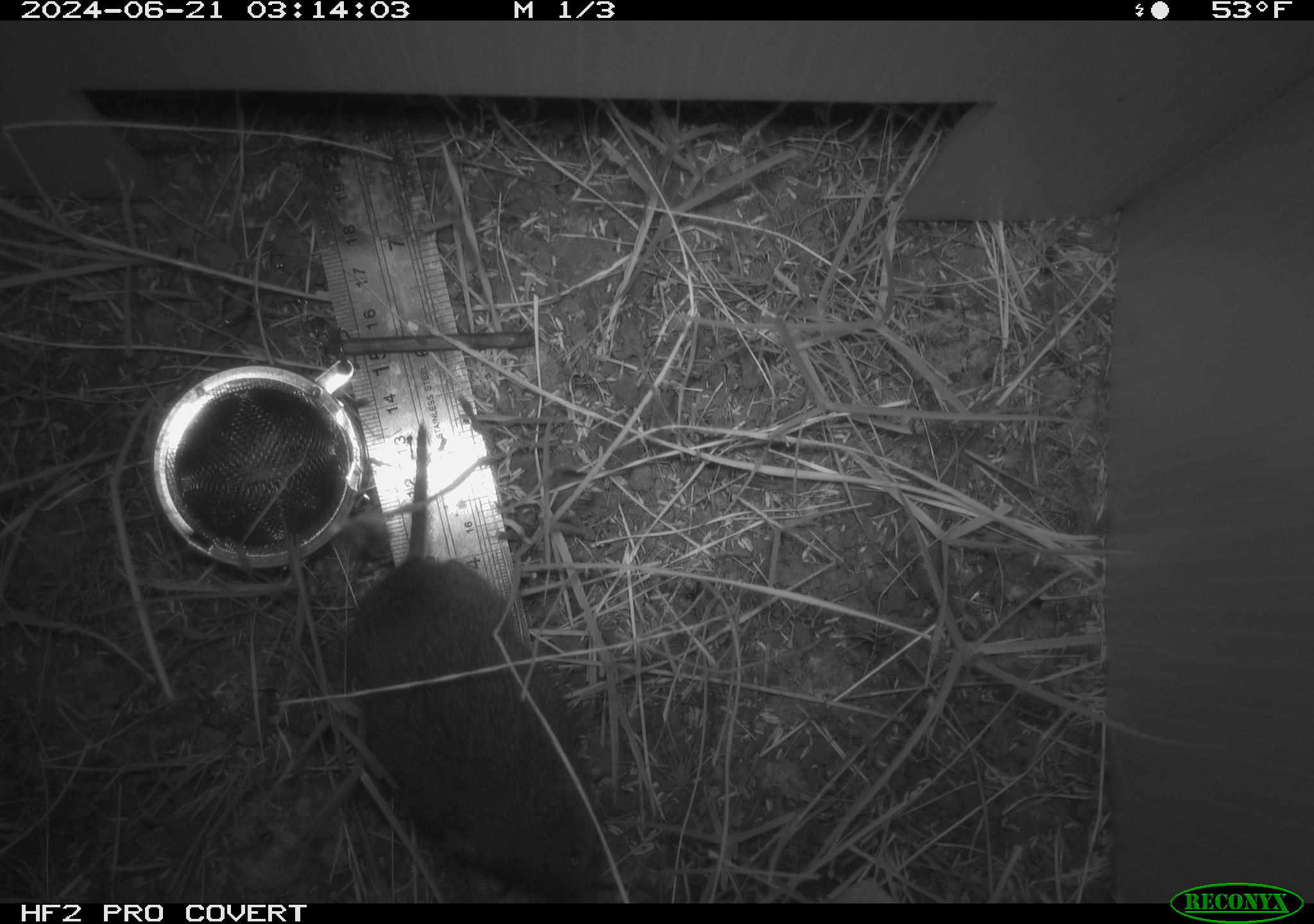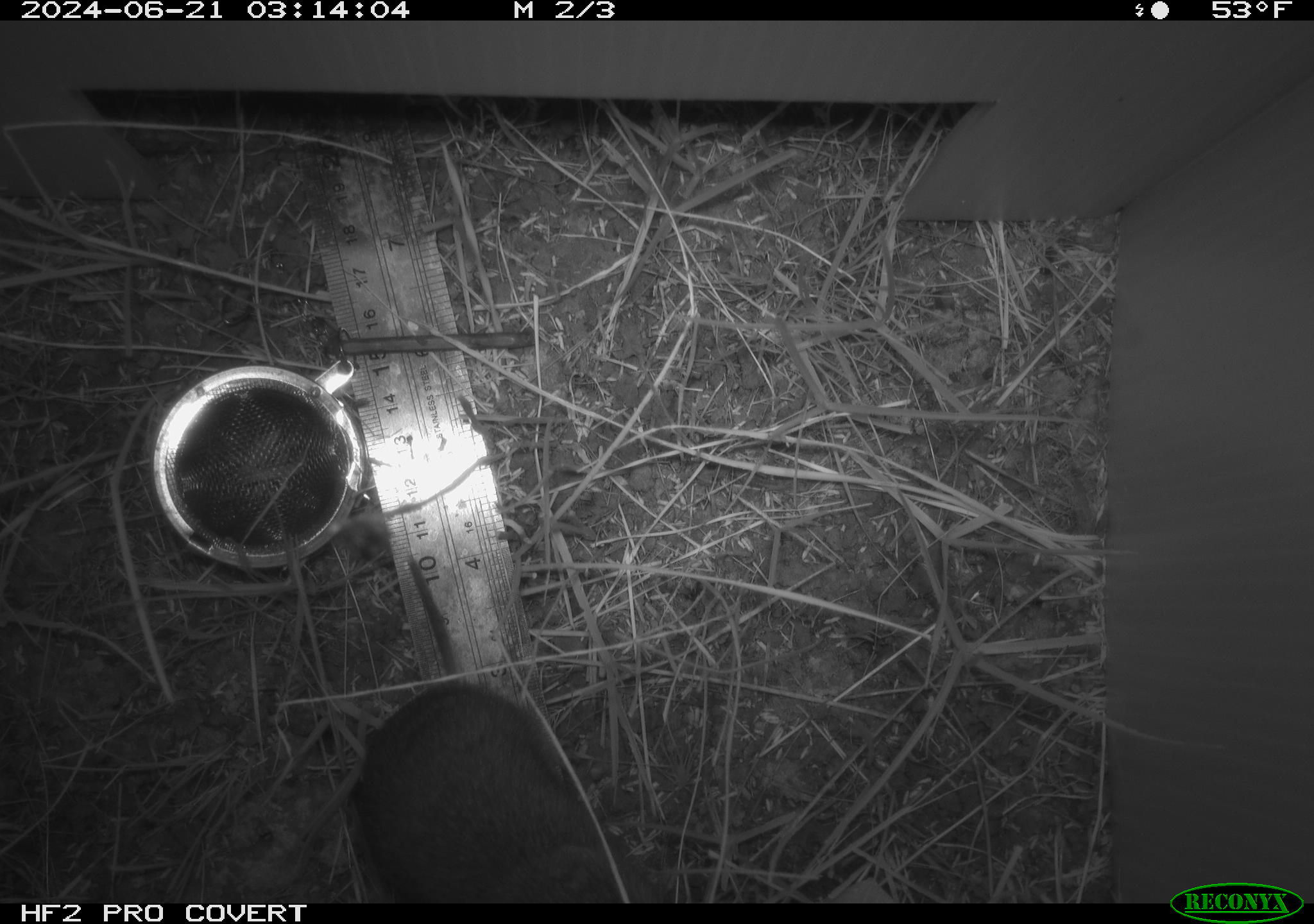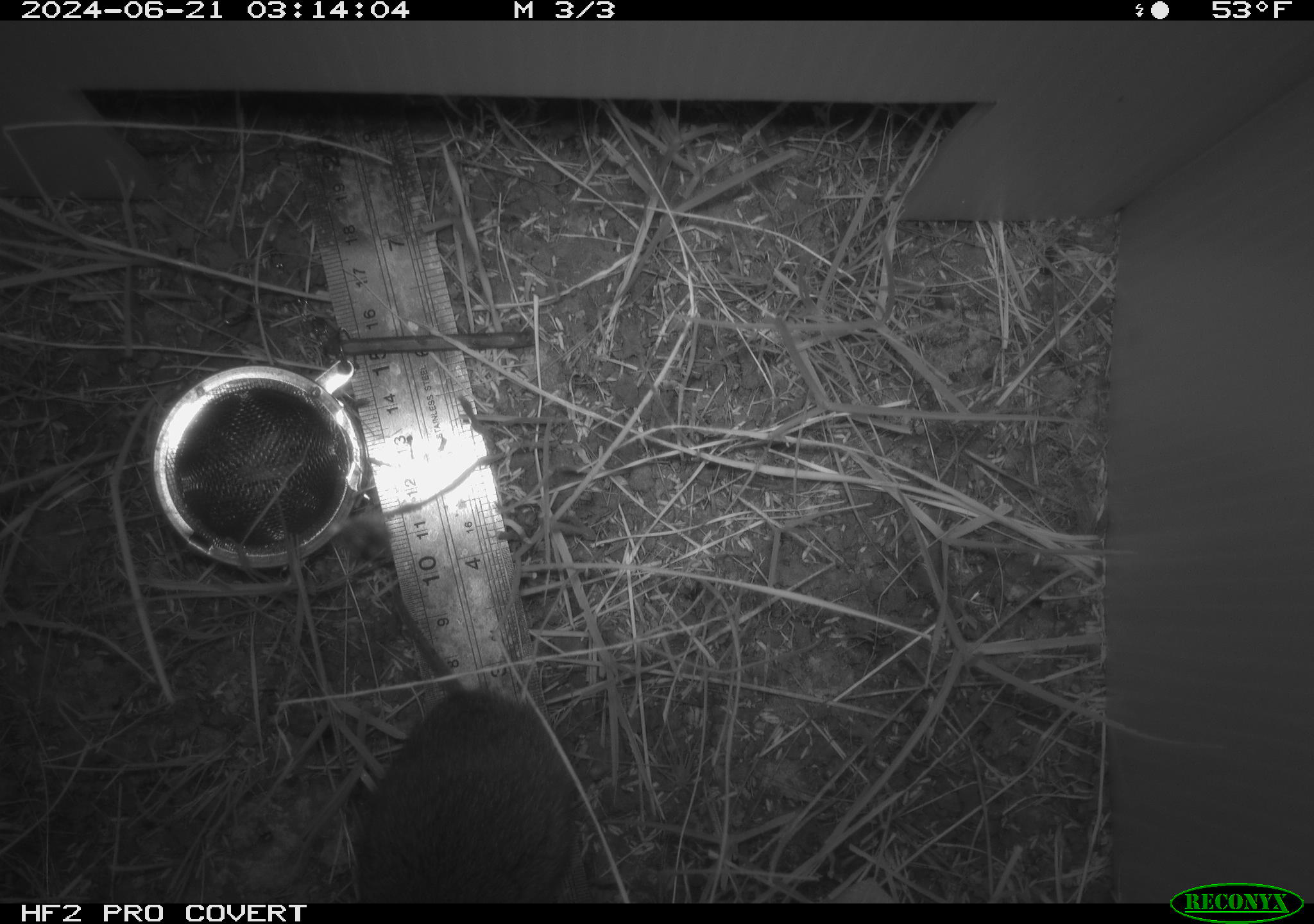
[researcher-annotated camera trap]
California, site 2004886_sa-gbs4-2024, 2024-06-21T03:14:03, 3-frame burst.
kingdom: Animalia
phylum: Chordata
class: Mammalia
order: Rodentia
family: Cricetidae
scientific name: Arvicolinae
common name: voles, lemmings, and muskrats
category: arvicolinae subfamily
Arvicolinae subfamily (voles, lemmings, and muskrats) (Arvicolinae).